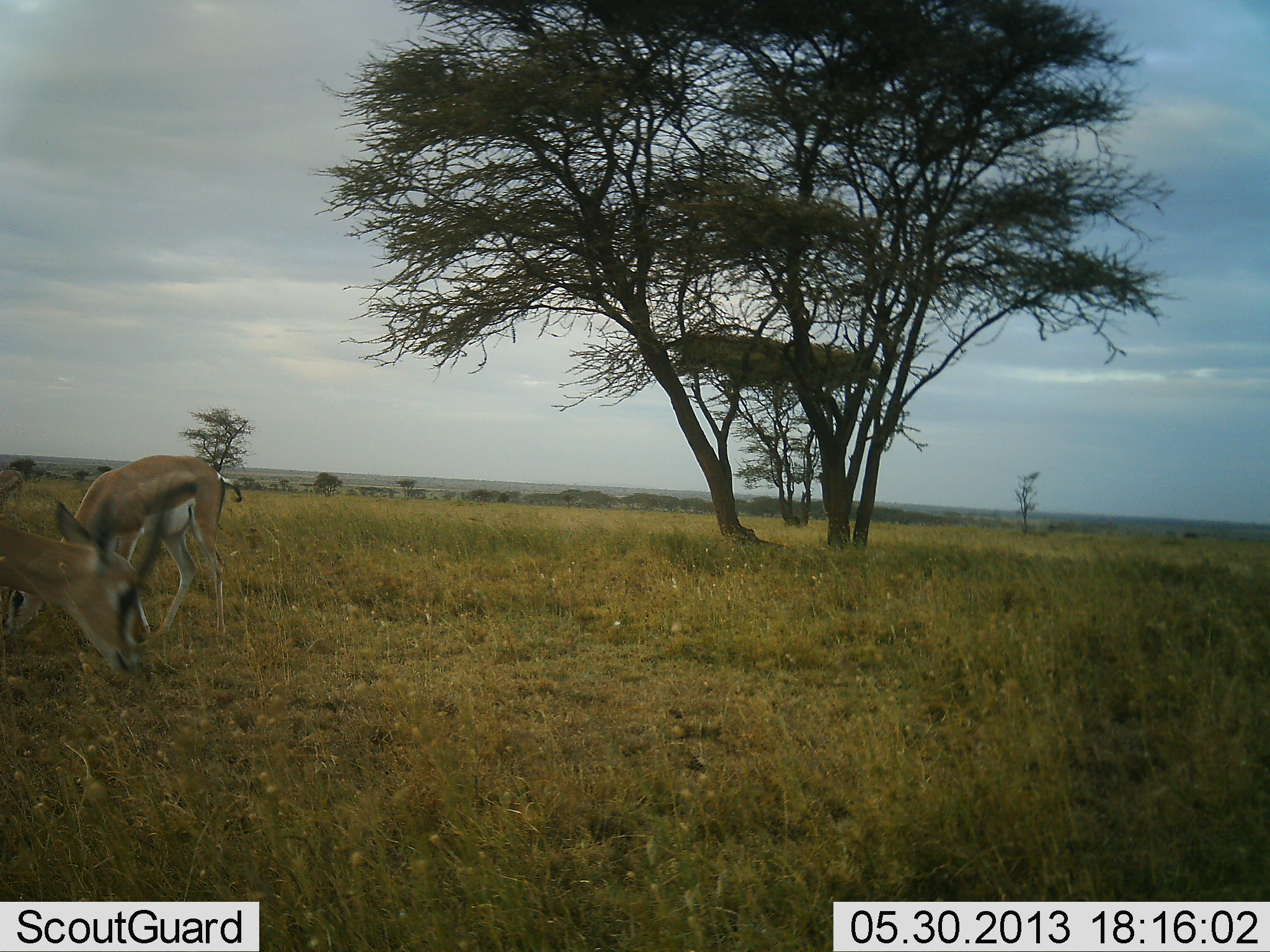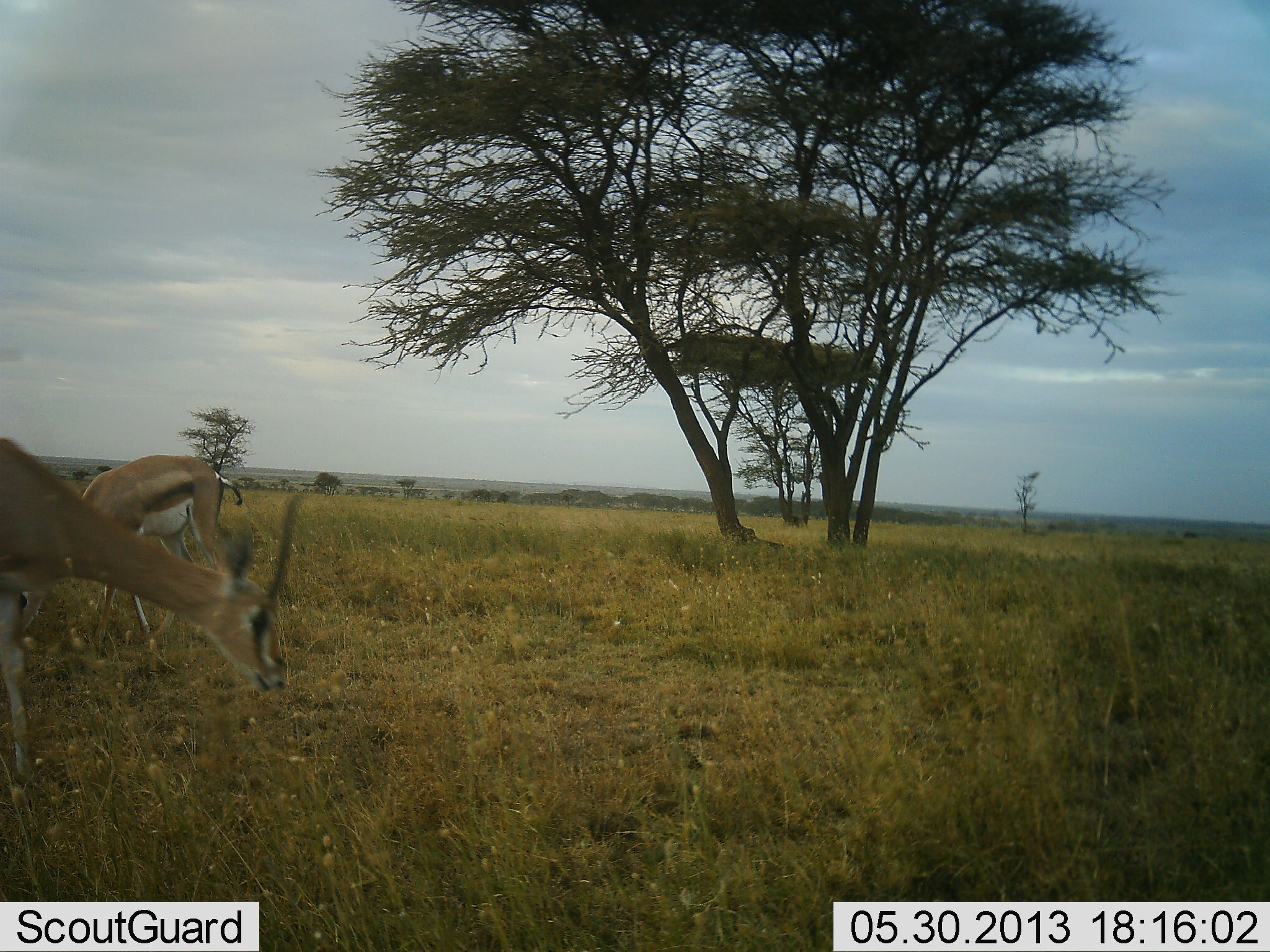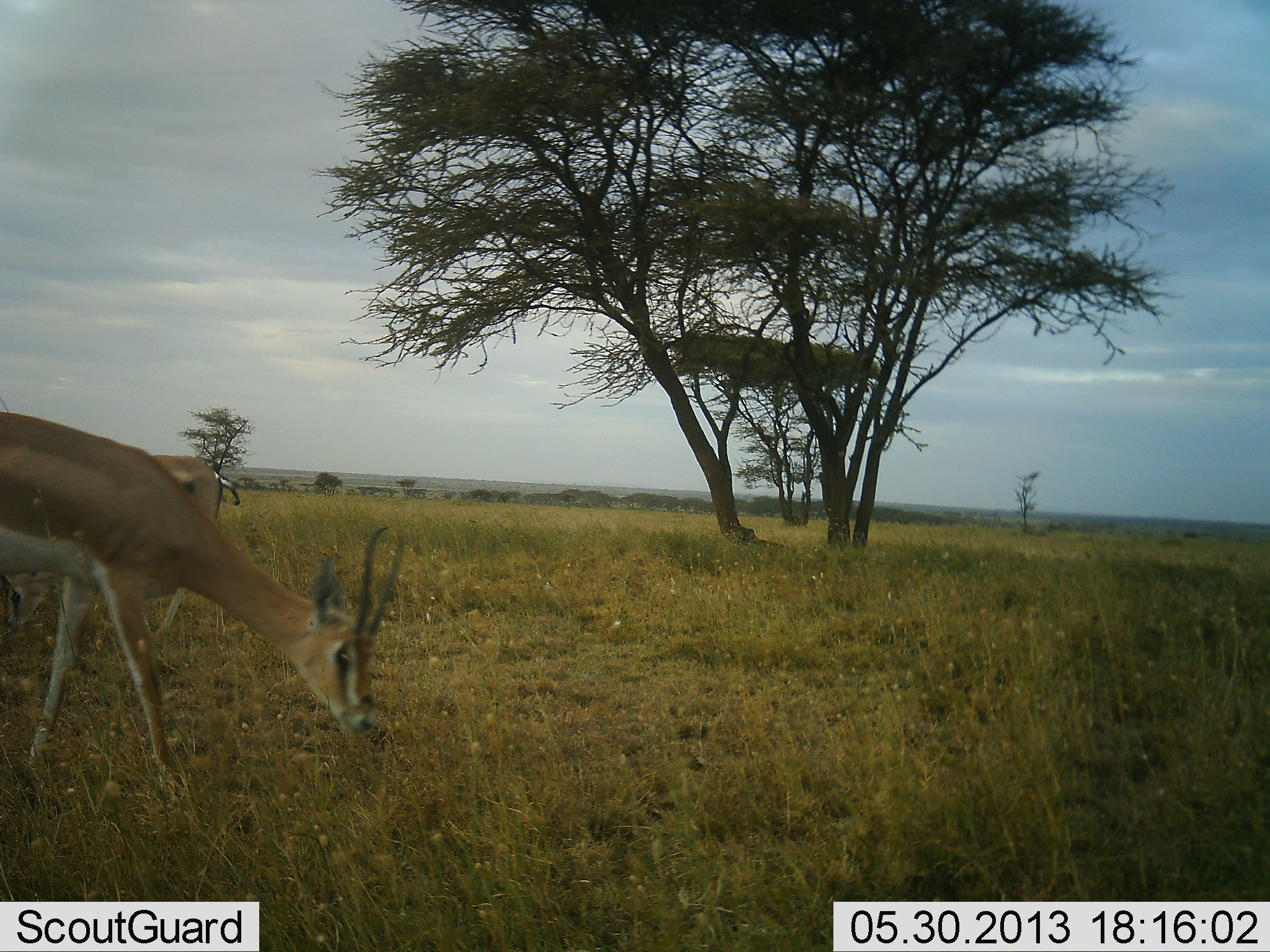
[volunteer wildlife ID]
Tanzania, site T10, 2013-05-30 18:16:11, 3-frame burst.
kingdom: Animalia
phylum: Chordata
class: Mammalia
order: Artiodactyla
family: Bovidae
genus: Nanger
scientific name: Nanger granti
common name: grant's gazelle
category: gazellegrants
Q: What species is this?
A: Gazellegrants (grant's gazelle) (Nanger granti).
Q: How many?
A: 2.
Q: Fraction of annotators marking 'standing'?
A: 23%.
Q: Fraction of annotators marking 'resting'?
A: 0%.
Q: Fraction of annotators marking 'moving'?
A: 64%.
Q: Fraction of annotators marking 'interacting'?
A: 0%.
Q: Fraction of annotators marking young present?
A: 0%.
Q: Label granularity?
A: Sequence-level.